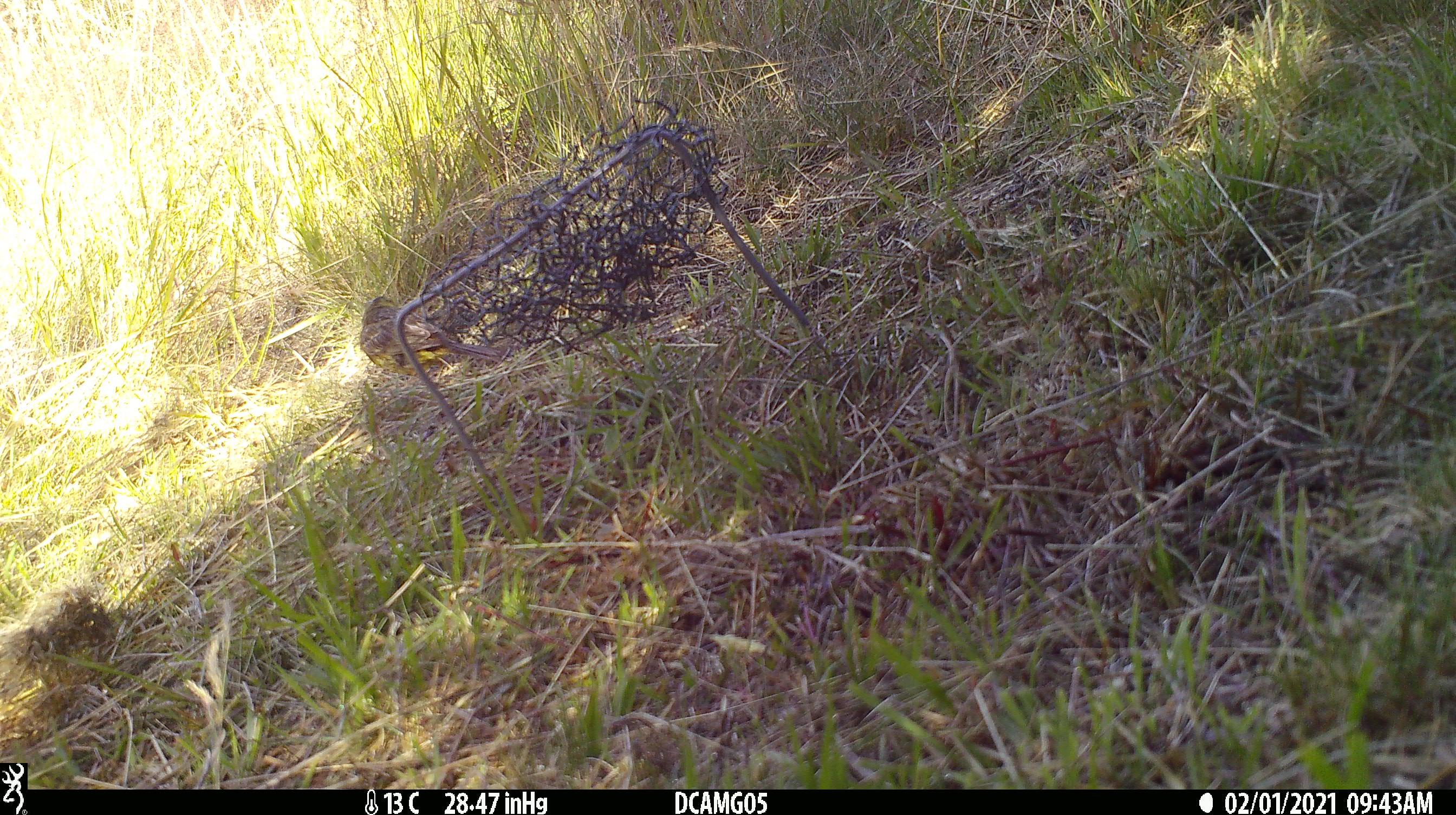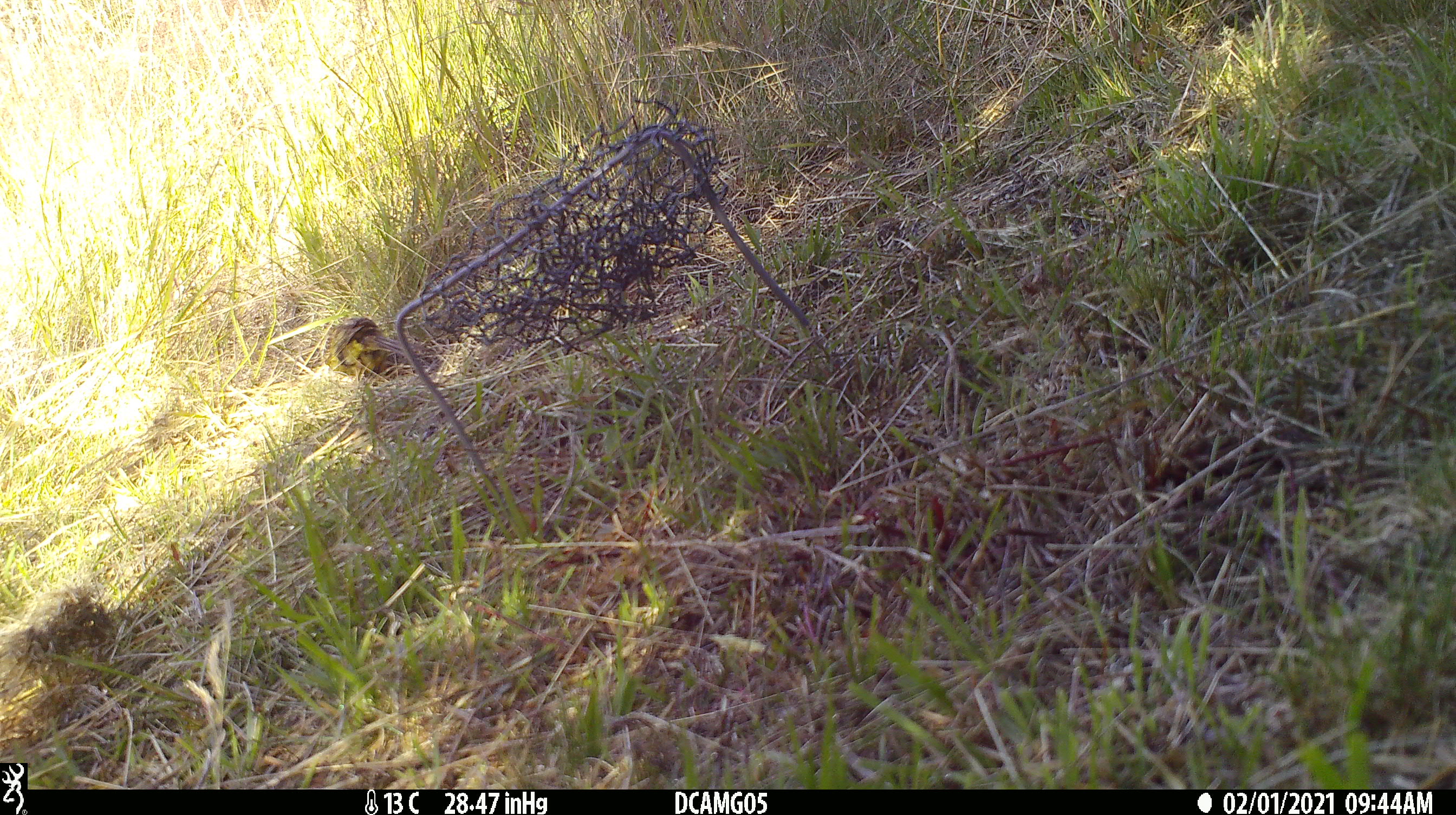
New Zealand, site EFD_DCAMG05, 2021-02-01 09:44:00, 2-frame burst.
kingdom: Animalia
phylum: Chordata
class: Aves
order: Passeriformes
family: Emberizidae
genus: Emberiza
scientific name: Emberiza citrinella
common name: yellowhammer